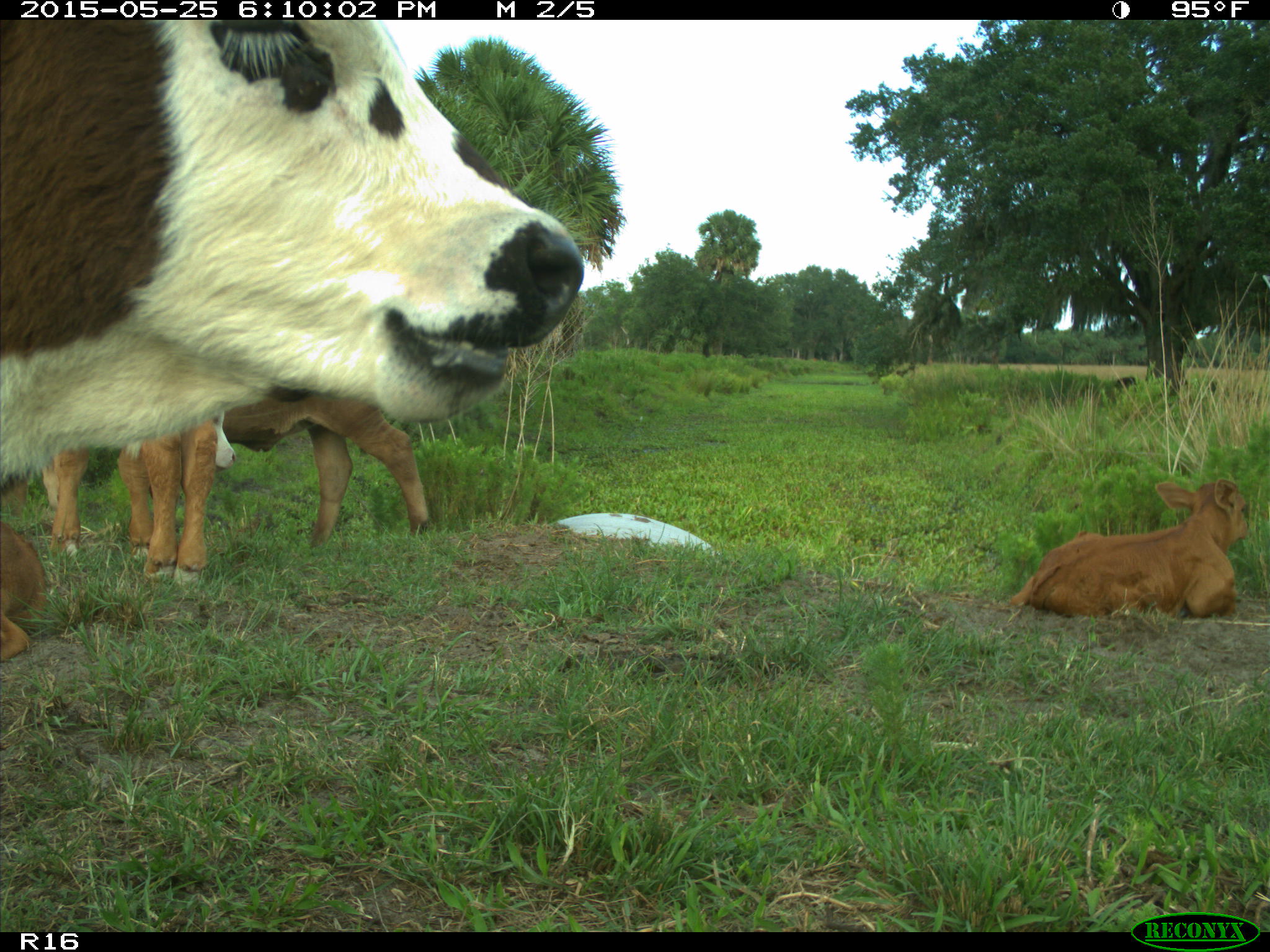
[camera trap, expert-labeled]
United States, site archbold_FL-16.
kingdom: Animalia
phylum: Chordata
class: Mammalia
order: Artiodactyla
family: Bovidae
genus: Bos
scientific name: Bos taurus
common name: domestic cow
Bos taurus (domestic cow).